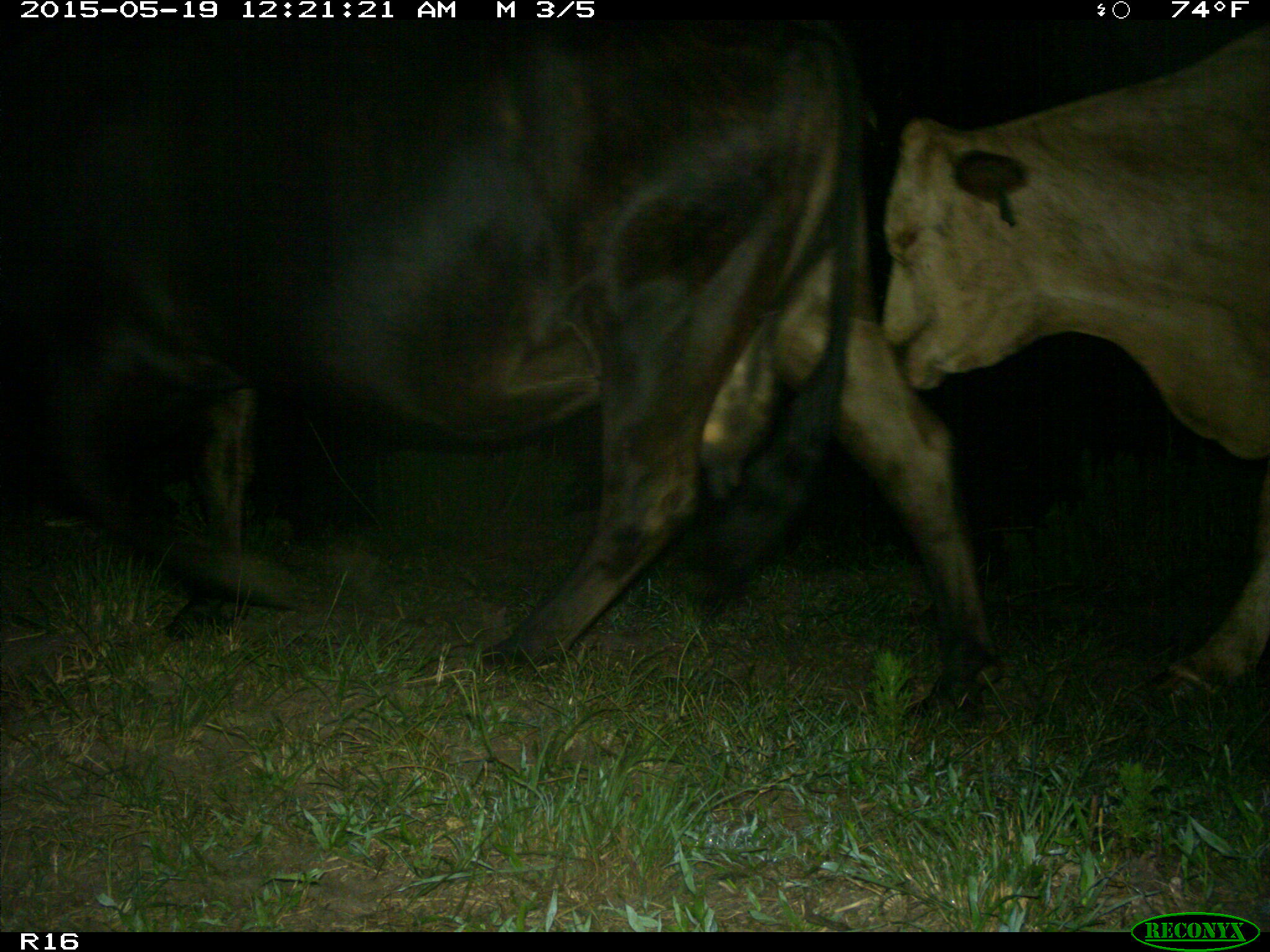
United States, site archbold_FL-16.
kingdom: Animalia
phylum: Chordata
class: Mammalia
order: Artiodactyla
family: Bovidae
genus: Bos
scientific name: Bos taurus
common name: domestic cow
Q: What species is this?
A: Bos taurus (domestic cow).